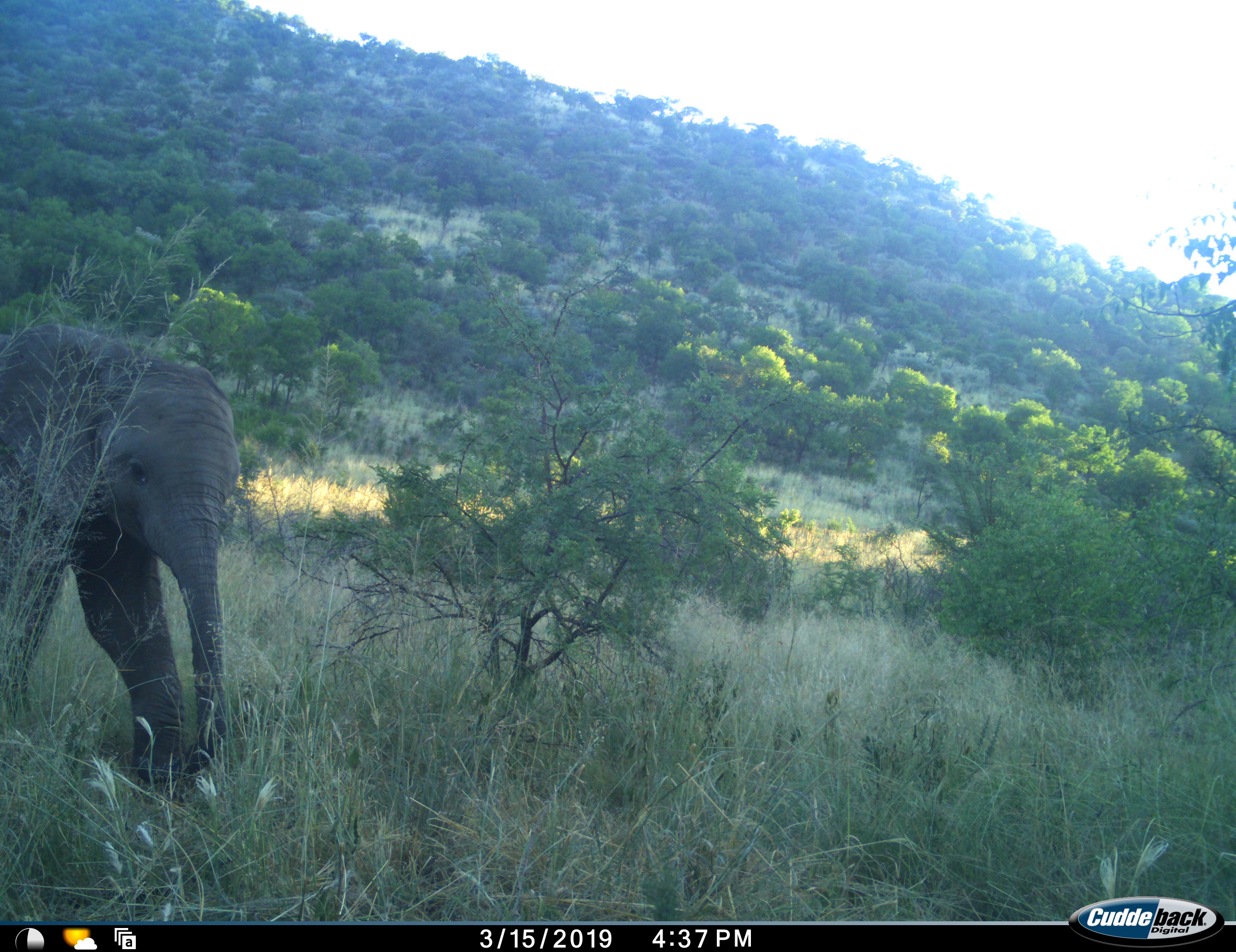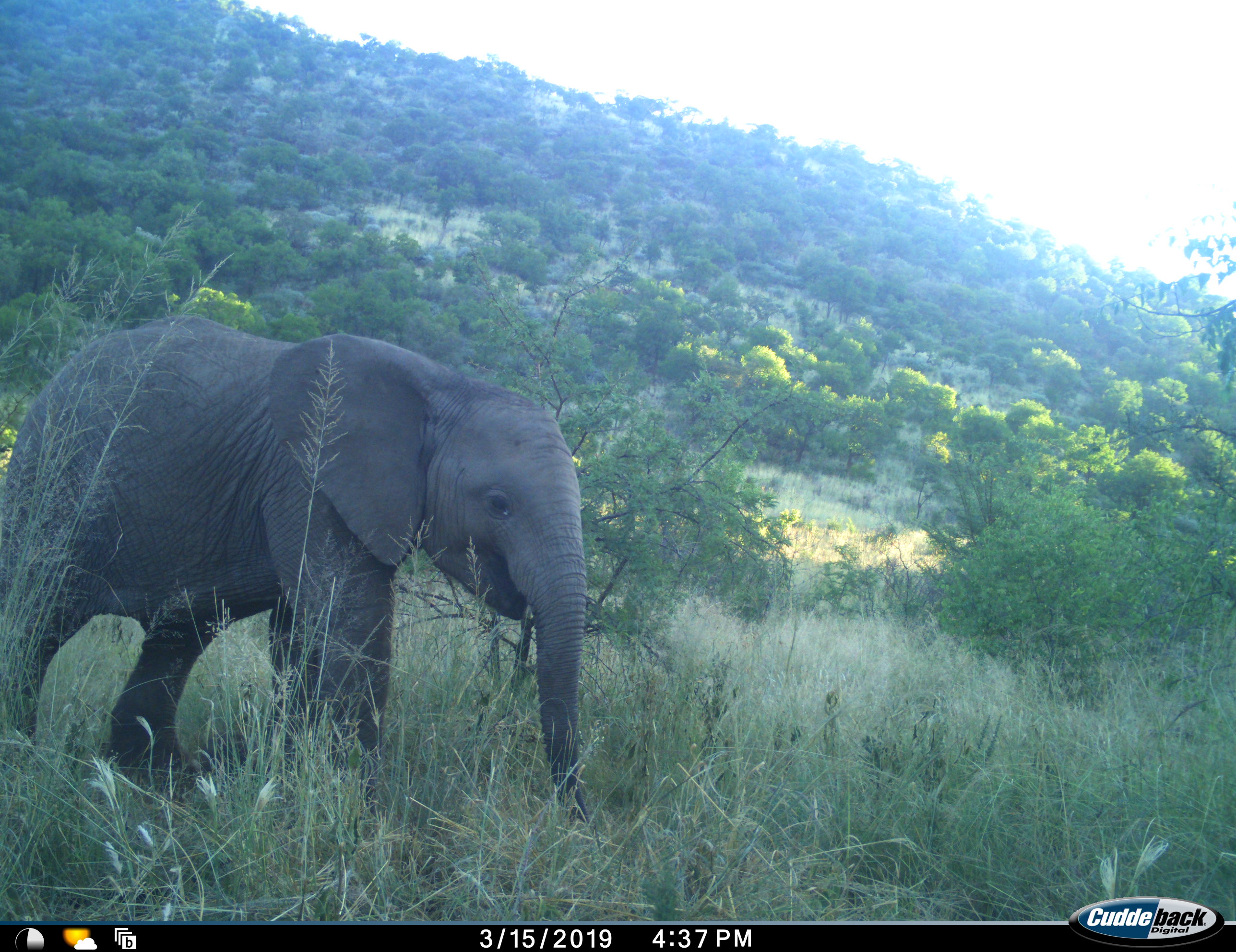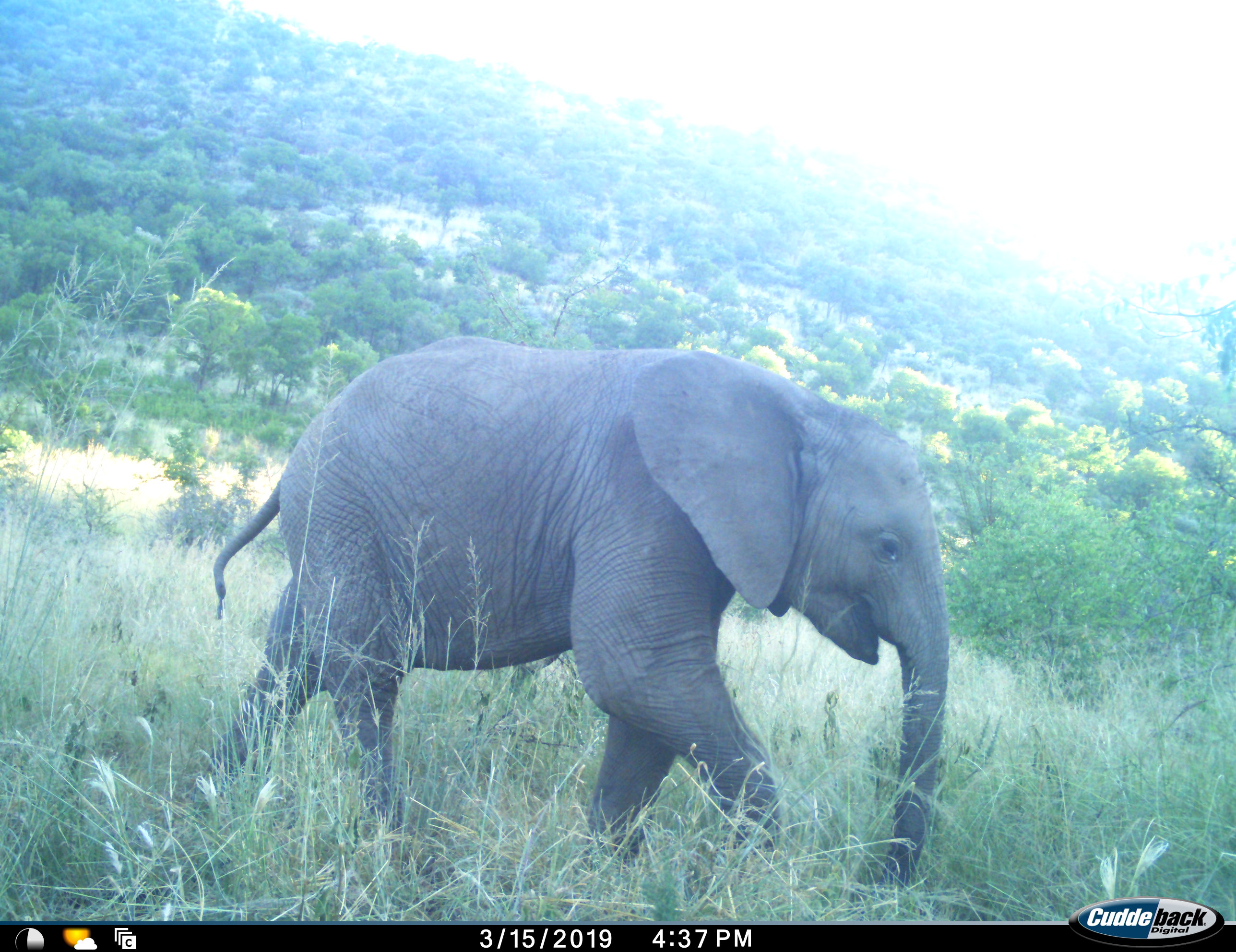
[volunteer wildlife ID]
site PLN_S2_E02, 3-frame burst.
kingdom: Animalia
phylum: Chordata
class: Mammalia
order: Proboscidea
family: Elephantidae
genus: Loxodonta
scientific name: Loxodonta africana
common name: african bush elephant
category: elephant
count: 1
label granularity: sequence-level